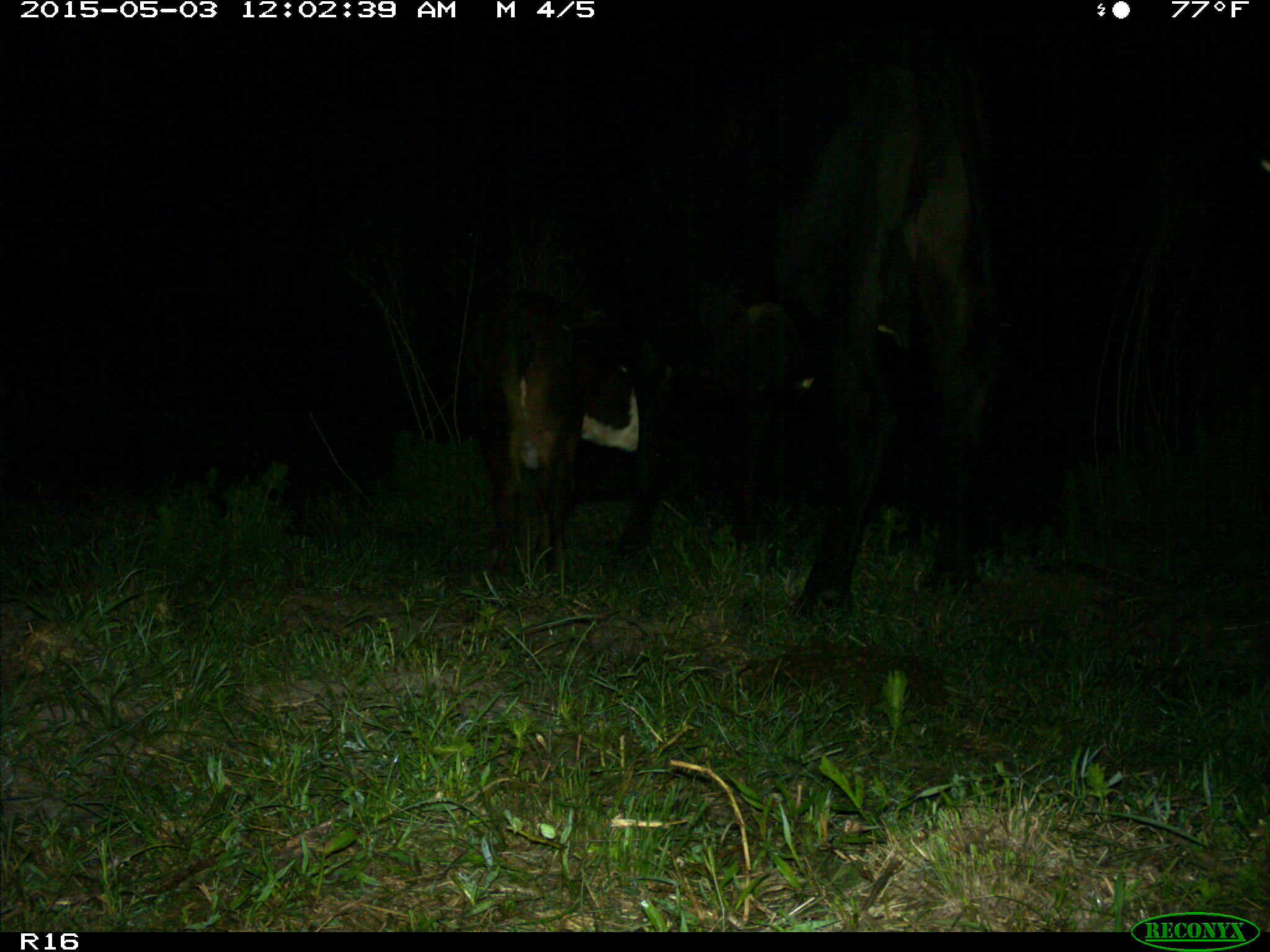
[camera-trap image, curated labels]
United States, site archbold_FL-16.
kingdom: Animalia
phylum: Chordata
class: Mammalia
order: Artiodactyla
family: Bovidae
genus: Bos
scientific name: Bos taurus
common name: domestic cow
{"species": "Bos taurus (domestic cow)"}